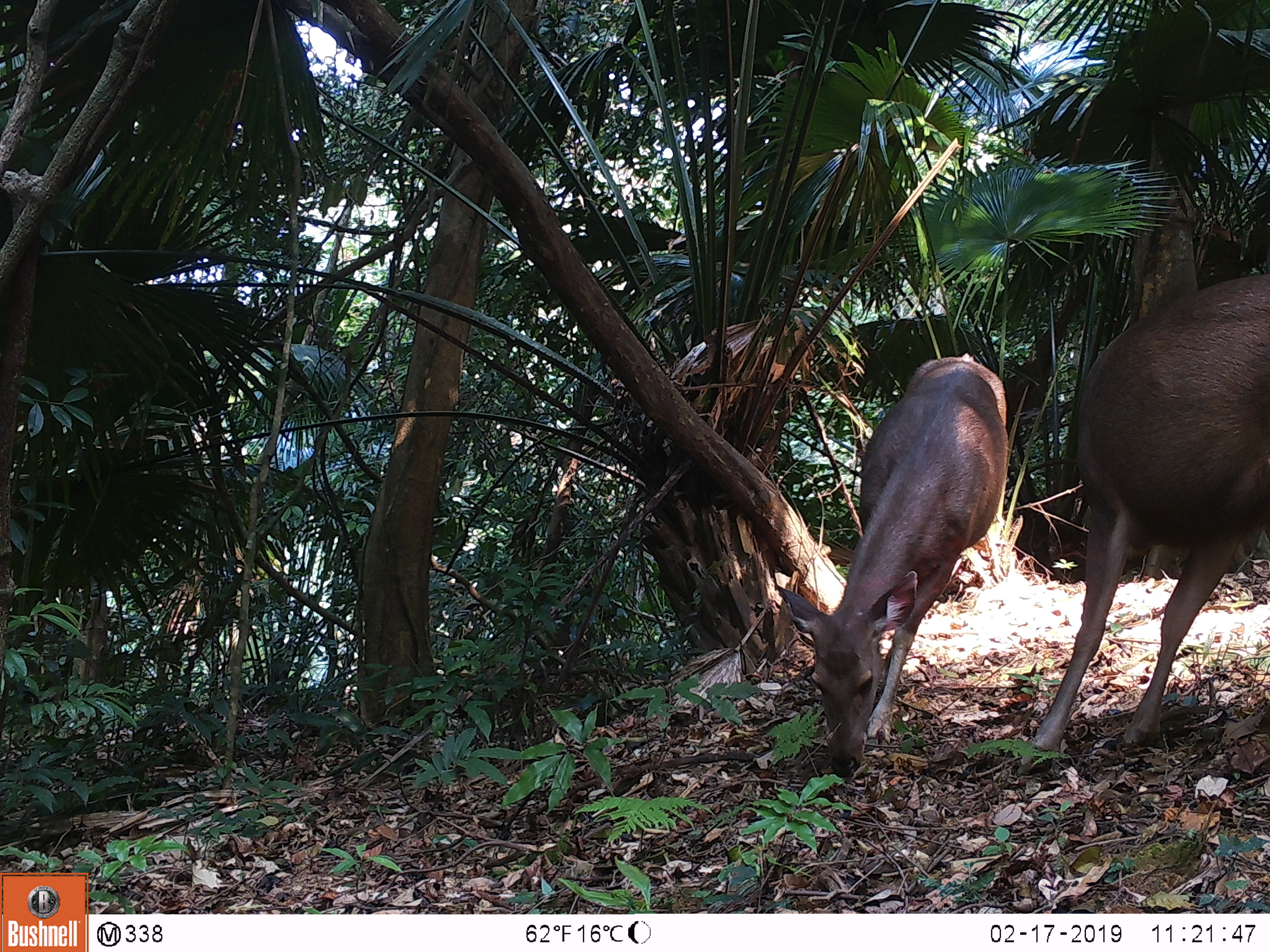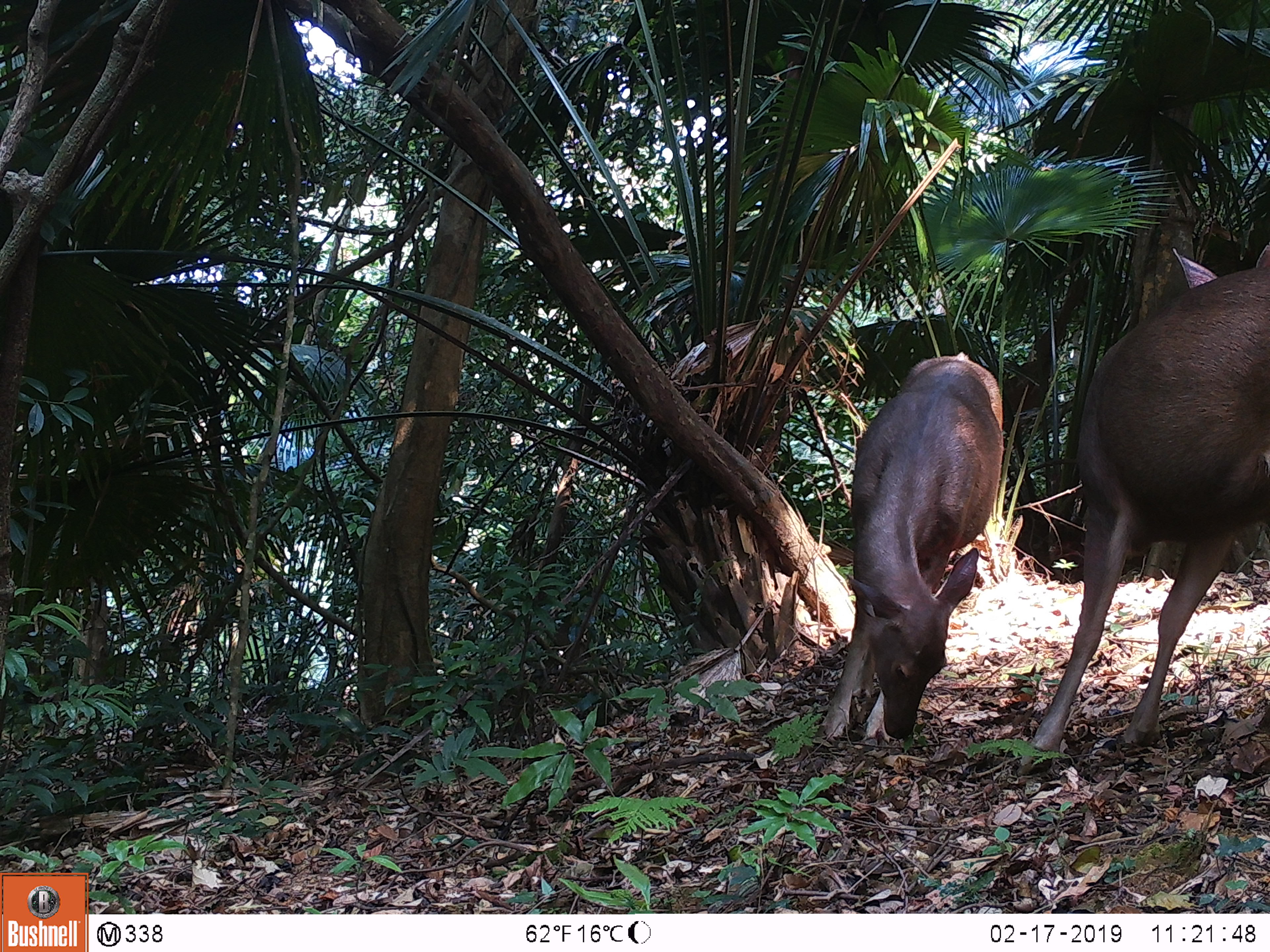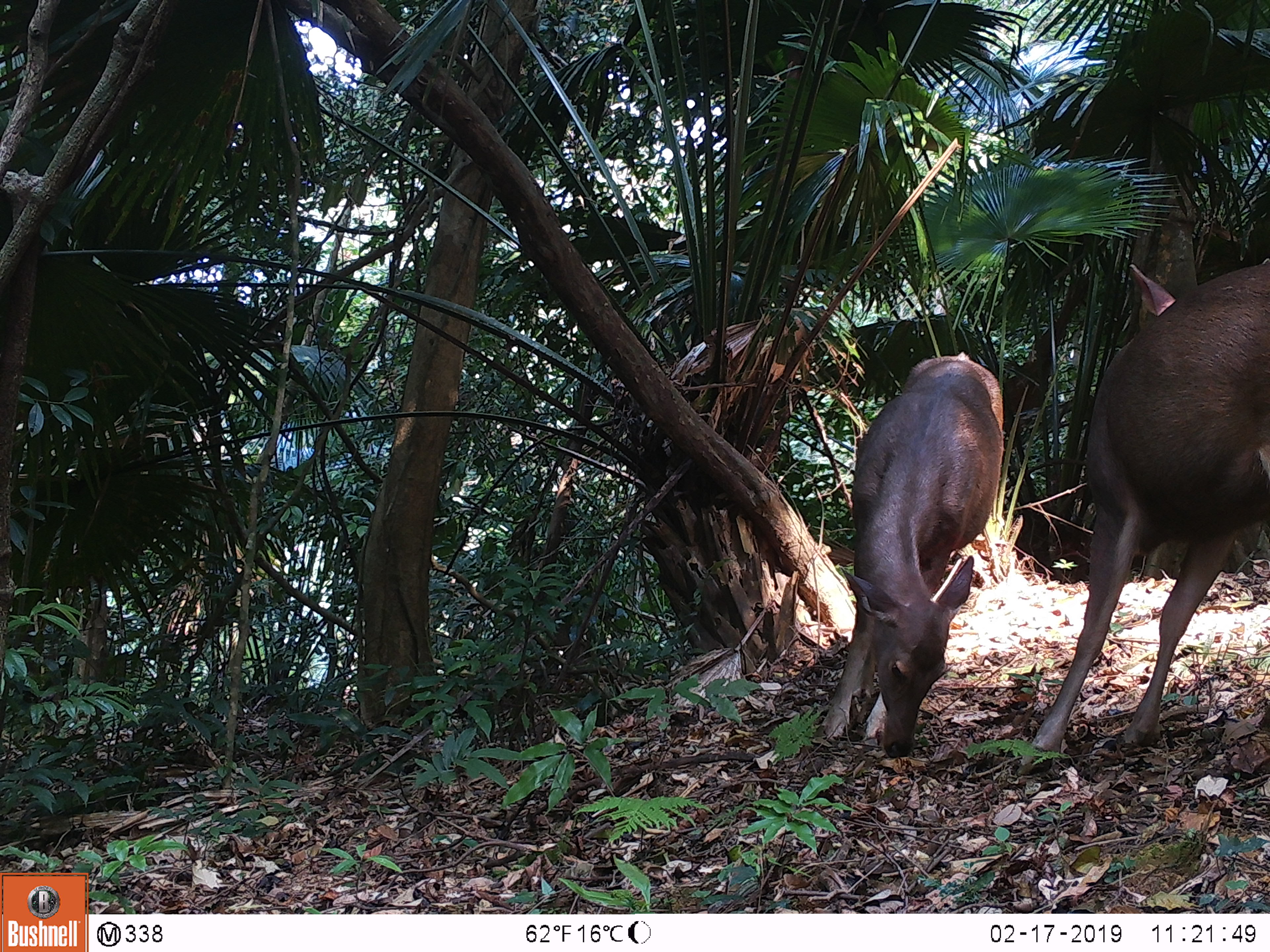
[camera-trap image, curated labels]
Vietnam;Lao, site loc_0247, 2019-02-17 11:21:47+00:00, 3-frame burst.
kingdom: Animalia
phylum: Chordata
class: Mammalia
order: Artiodactyla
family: Cervidae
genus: Rusa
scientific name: Rusa unicolor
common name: sambar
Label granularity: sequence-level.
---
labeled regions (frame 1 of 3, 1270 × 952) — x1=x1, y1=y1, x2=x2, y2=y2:
sambar: x1=1013, y1=270, x2=1270, y2=775; x1=772, y1=350, x2=1009, y2=780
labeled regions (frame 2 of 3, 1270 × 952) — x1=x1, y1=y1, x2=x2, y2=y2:
sambar: x1=1013, y1=238, x2=1270, y2=775; x1=809, y1=350, x2=1004, y2=746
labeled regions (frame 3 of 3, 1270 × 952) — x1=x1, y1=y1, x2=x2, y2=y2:
sambar: x1=1013, y1=253, x2=1270, y2=775; x1=809, y1=350, x2=1004, y2=758